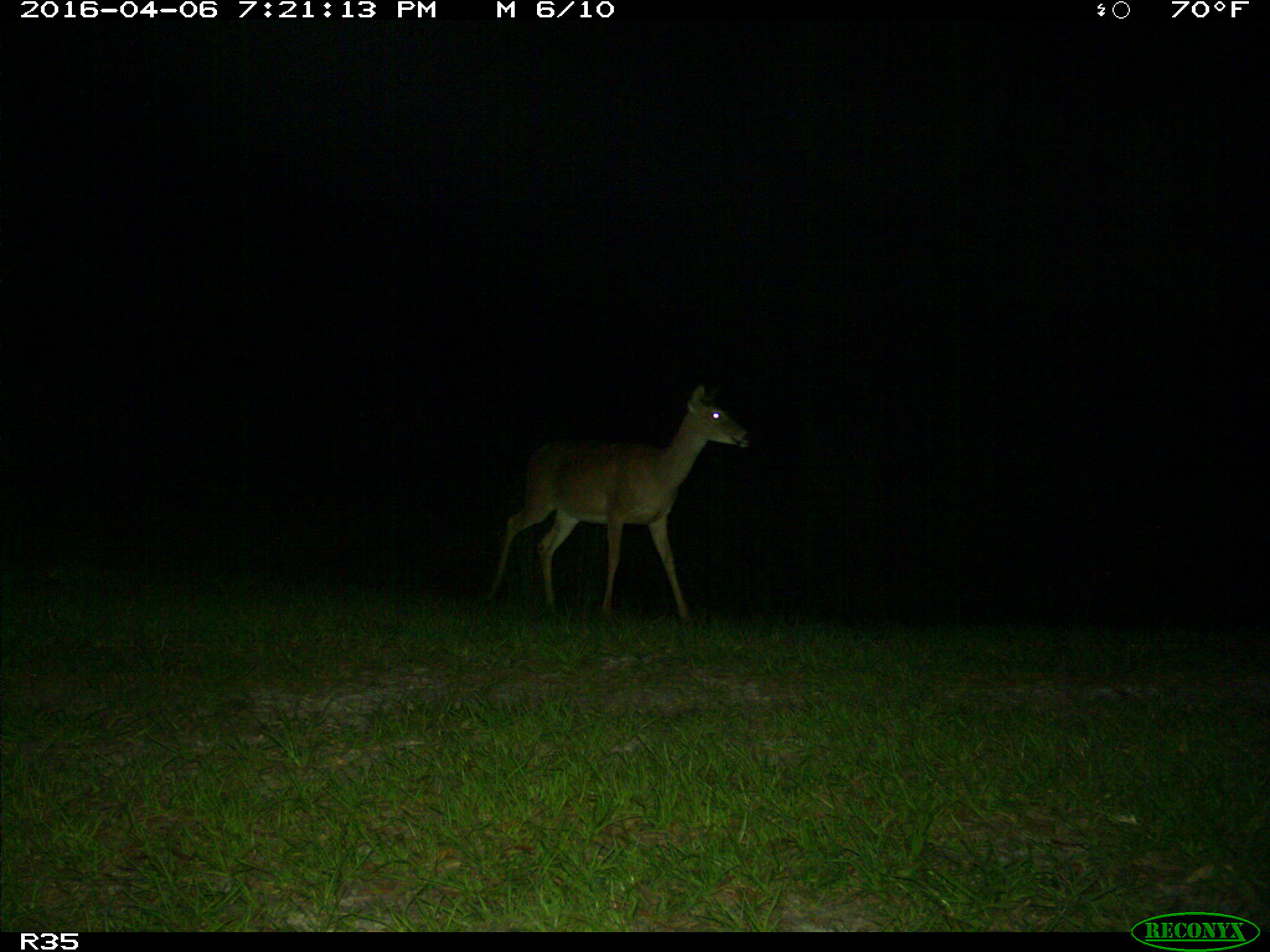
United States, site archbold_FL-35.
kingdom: Animalia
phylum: Chordata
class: Mammalia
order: Artiodactyla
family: Cervidae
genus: Odocoileus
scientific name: Odocoileus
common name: deer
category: unidentified deer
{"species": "unidentified deer (deer) (Odocoileus)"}